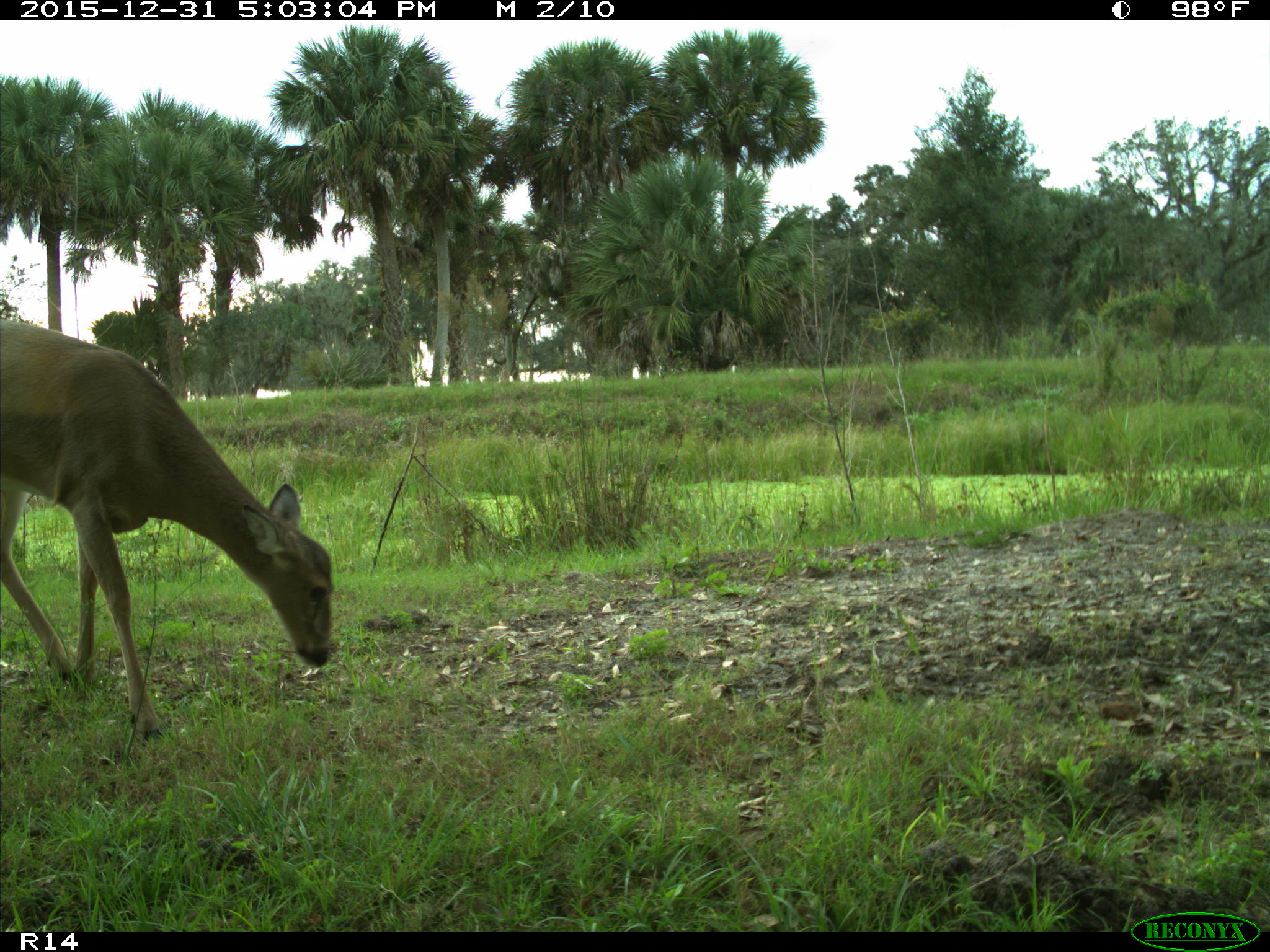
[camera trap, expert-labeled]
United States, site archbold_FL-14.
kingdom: Animalia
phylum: Chordata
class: Mammalia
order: Artiodactyla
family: Cervidae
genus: Odocoileus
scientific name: Odocoileus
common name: deer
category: unidentified deer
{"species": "unidentified deer (deer) (Odocoileus)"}